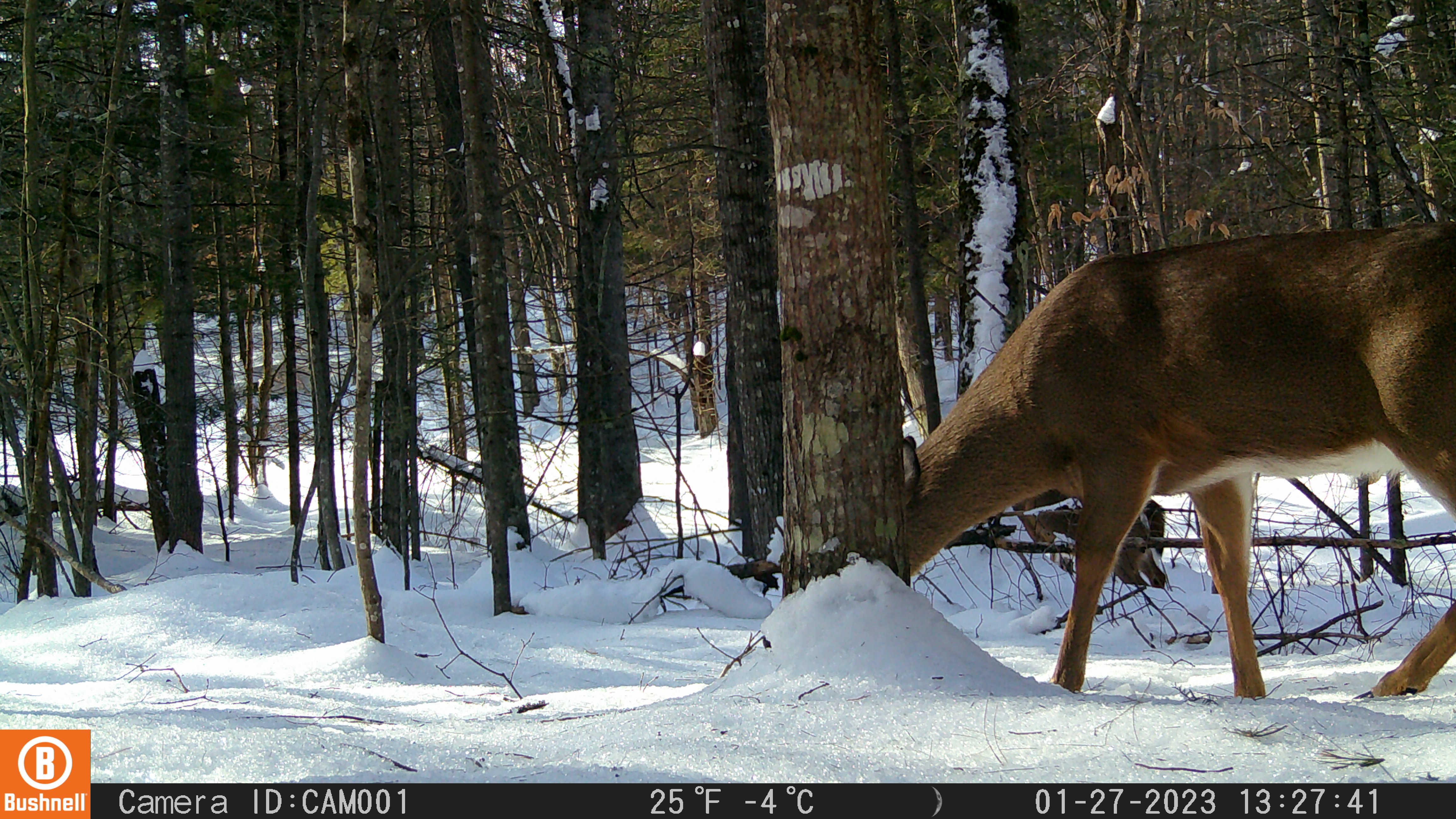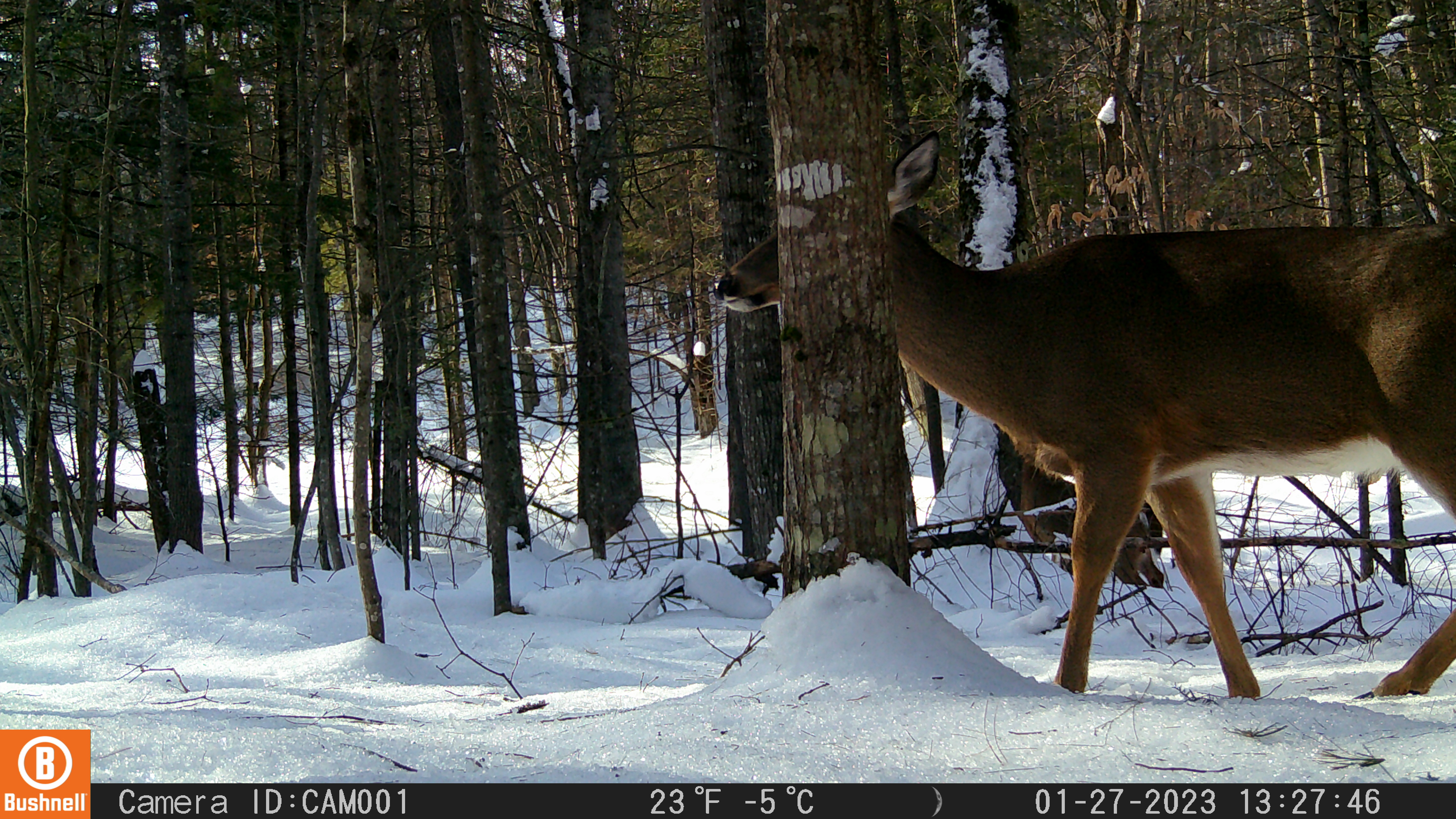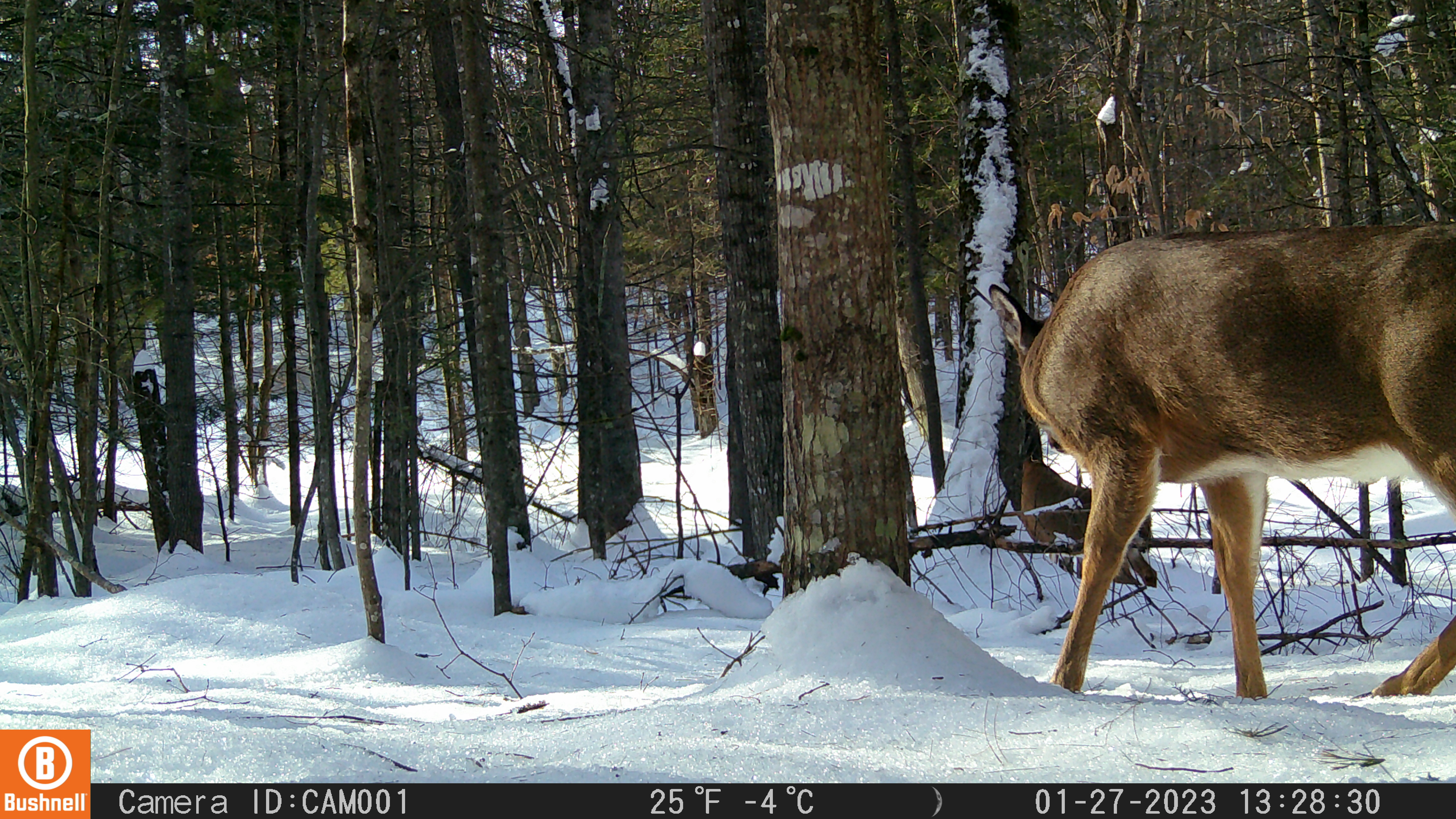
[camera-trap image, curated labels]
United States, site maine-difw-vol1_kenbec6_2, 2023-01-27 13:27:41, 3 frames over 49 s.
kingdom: Animalia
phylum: Chordata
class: Mammalia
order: Artiodactyla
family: Cervidae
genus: Odocoileus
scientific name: Odocoileus virginianus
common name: white-tailed deer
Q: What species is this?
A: White-tailed deer (Odocoileus virginianus).